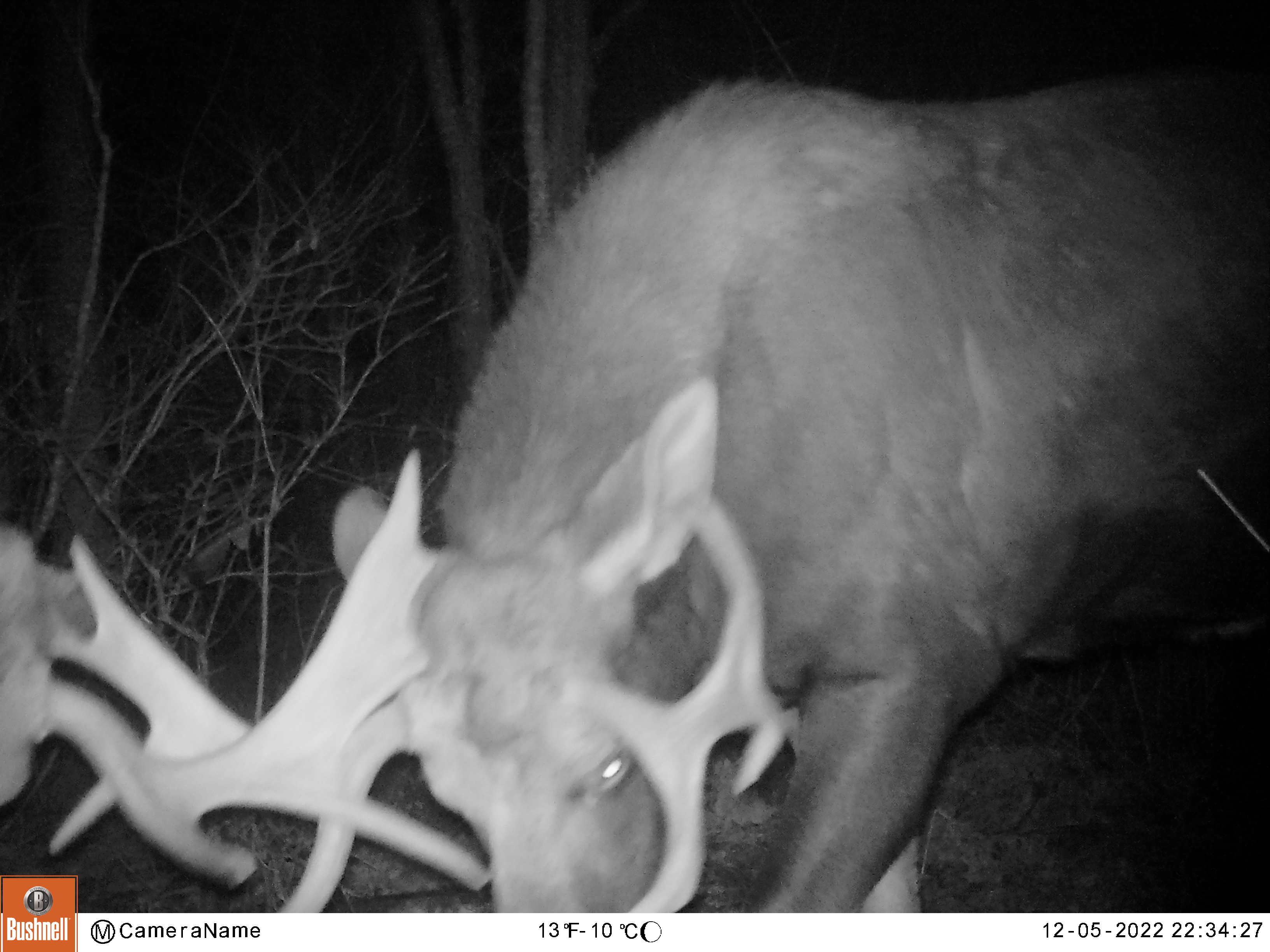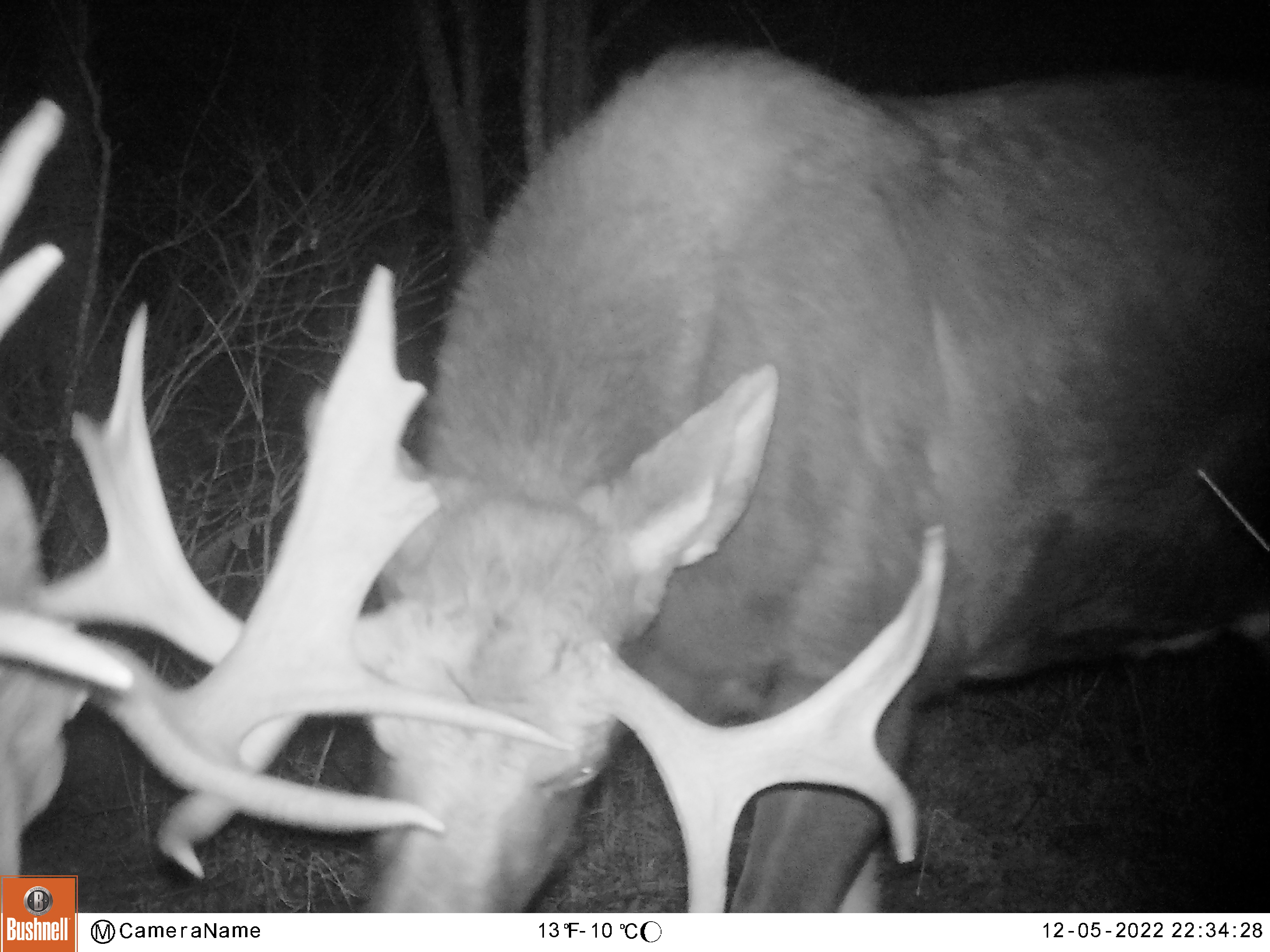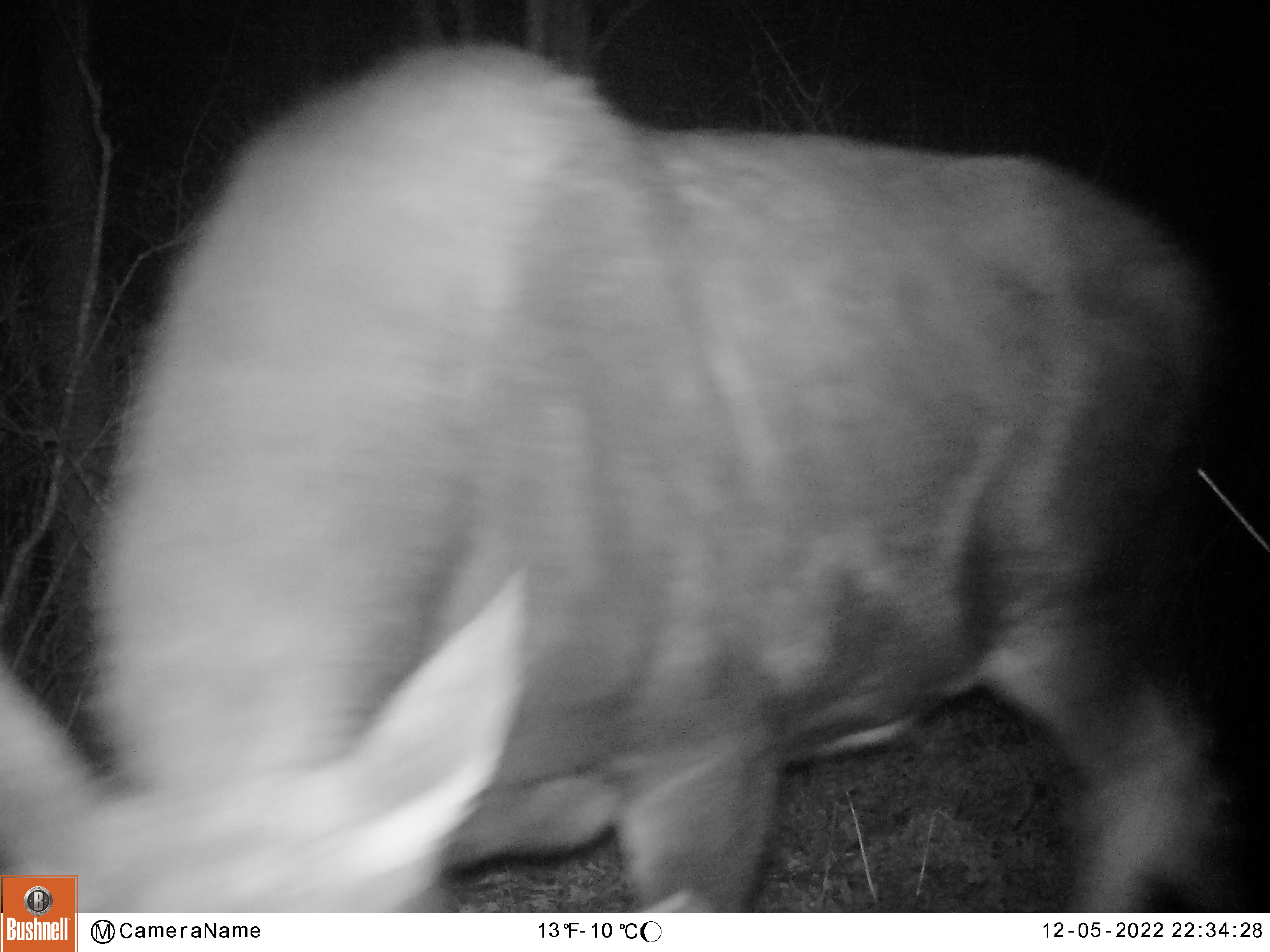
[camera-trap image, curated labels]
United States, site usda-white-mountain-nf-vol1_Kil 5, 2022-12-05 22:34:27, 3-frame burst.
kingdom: Animalia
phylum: Chordata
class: Mammalia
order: Artiodactyla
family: Cervidae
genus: Alces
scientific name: Alces alces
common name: moose